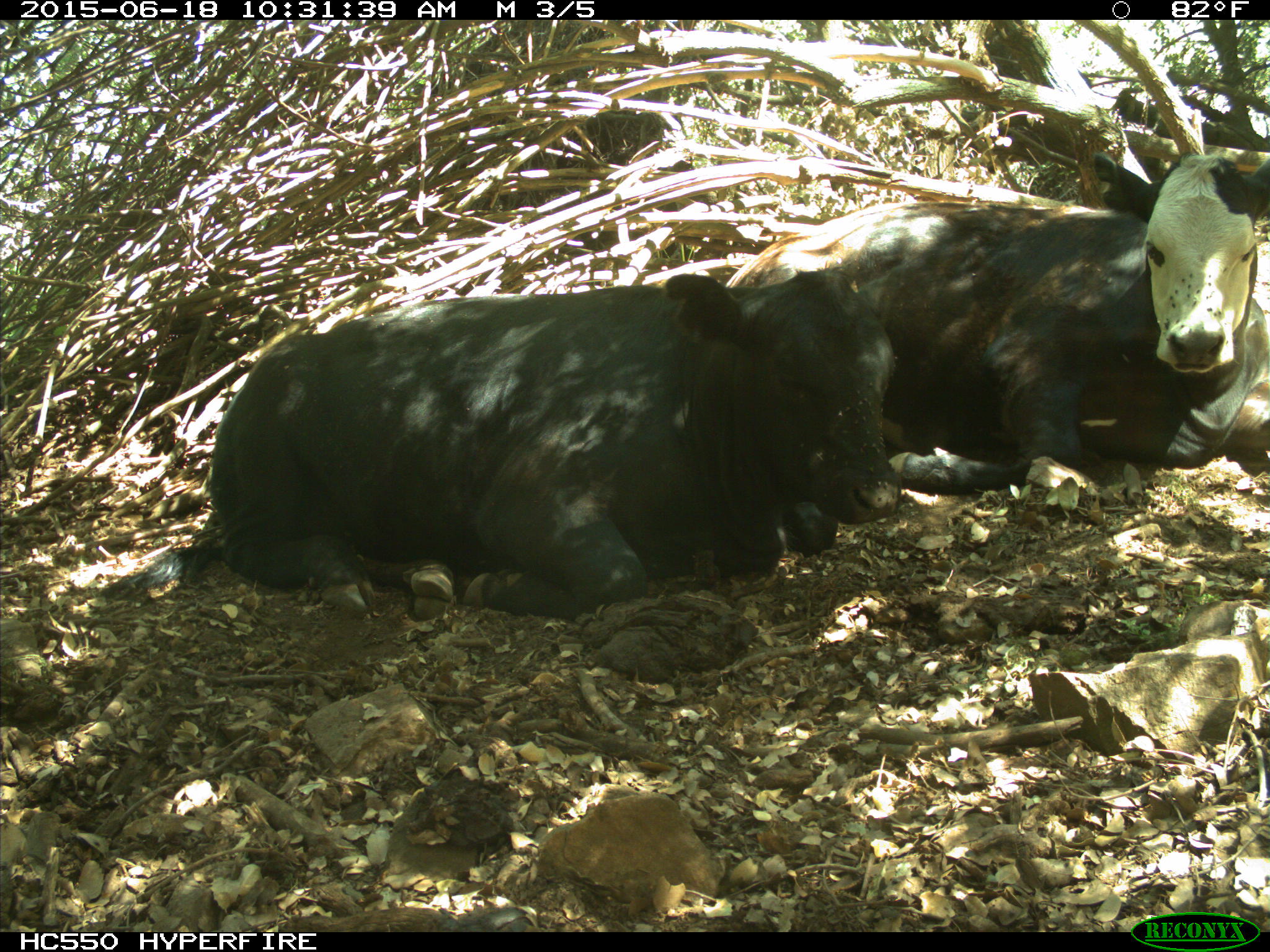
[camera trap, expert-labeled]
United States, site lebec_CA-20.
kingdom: Animalia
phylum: Chordata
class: Mammalia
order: Artiodactyla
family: Bovidae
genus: Bos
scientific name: Bos taurus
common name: domestic cow